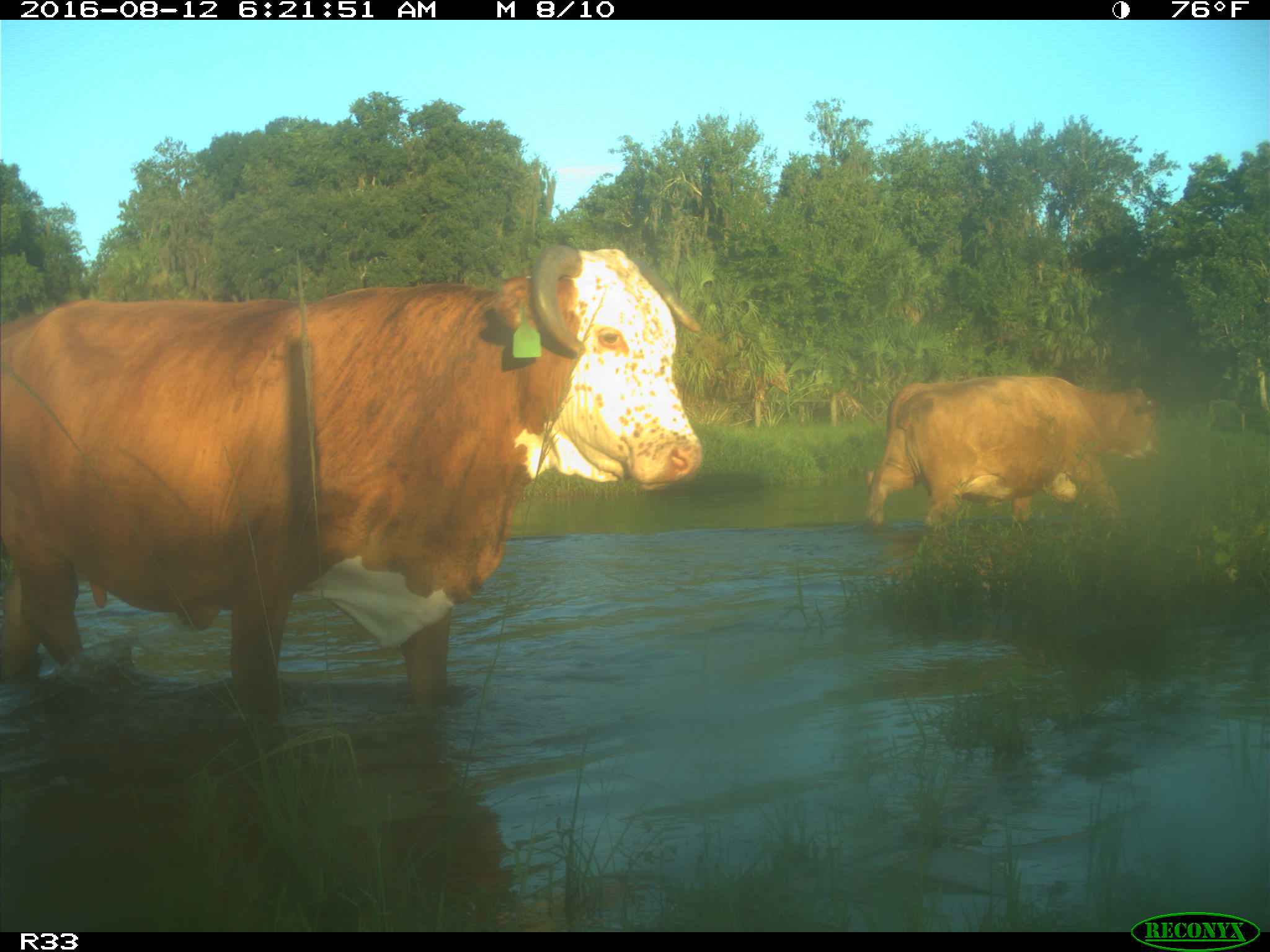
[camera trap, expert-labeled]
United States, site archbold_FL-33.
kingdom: Animalia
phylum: Chordata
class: Mammalia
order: Artiodactyla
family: Bovidae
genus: Bos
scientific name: Bos taurus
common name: domestic cow